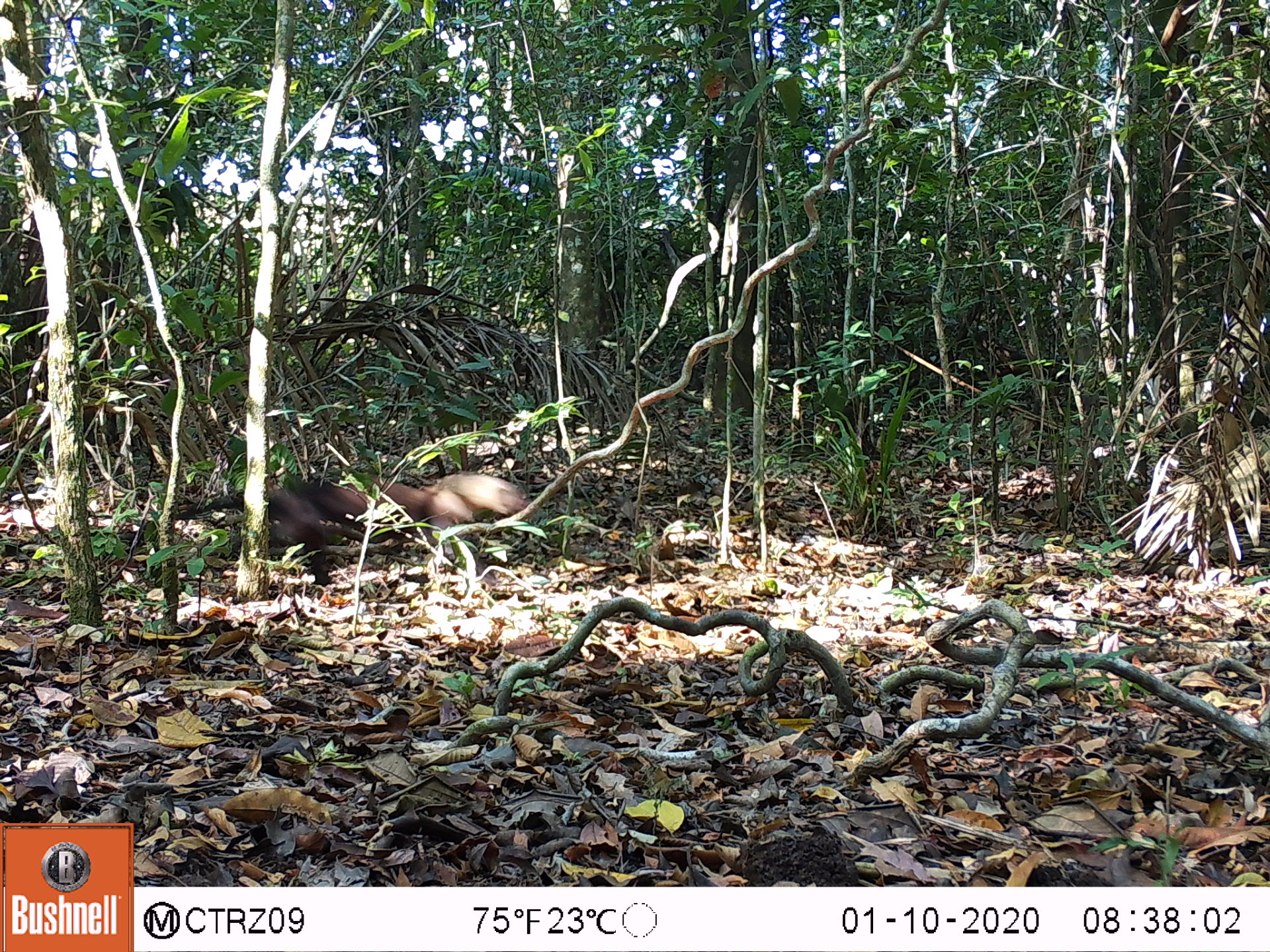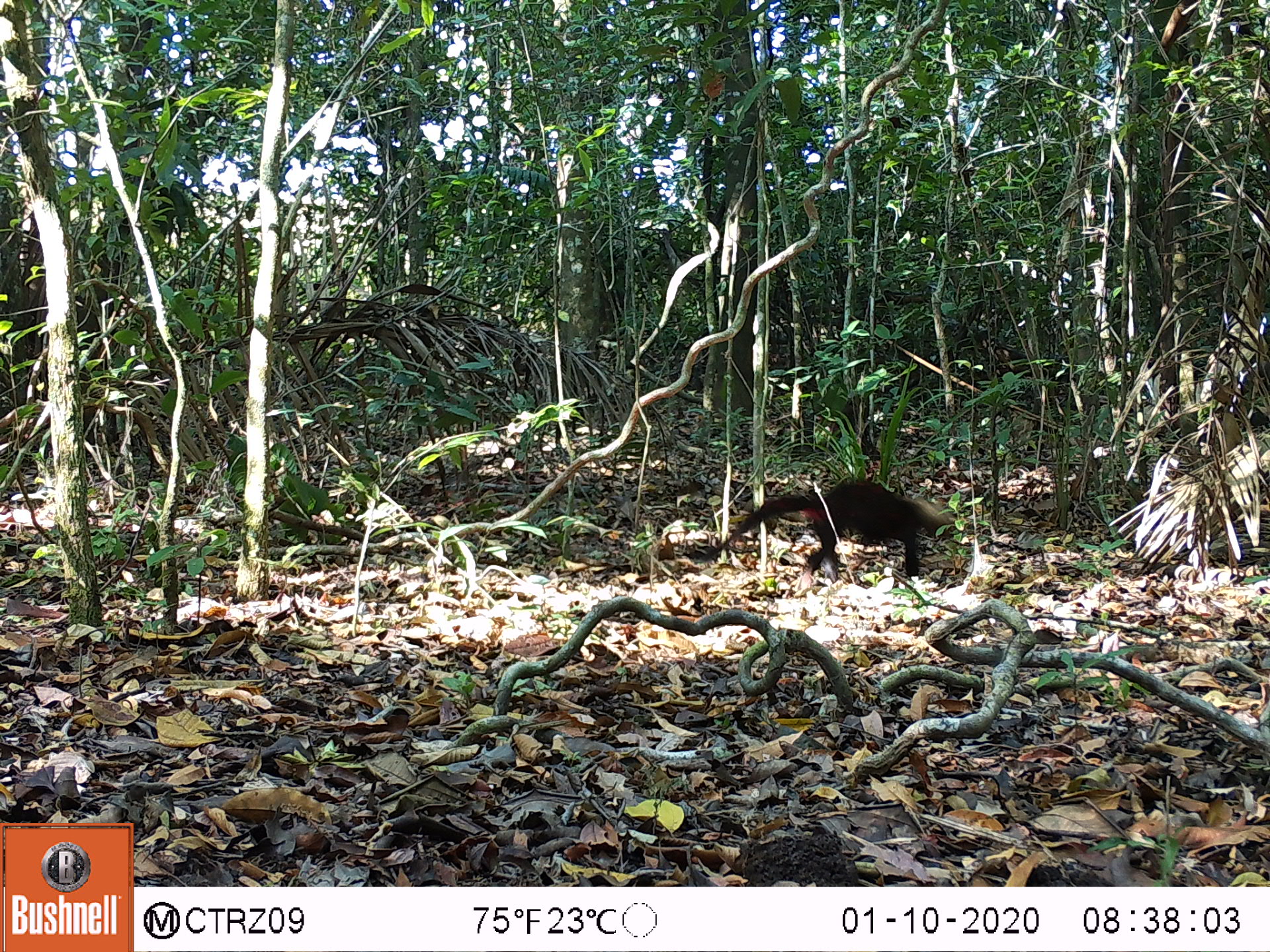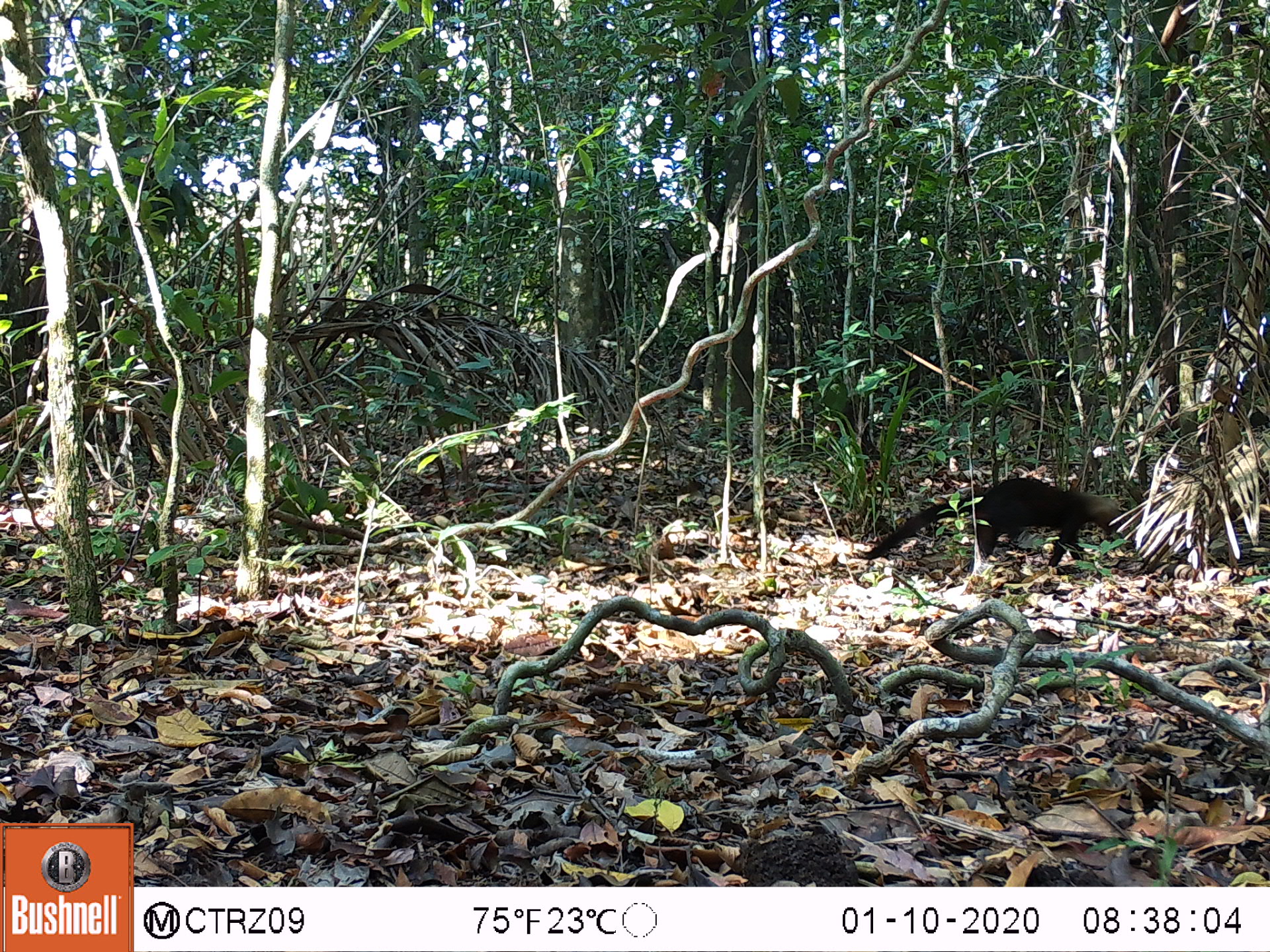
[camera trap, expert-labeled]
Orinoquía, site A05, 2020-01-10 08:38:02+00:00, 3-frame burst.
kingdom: Animalia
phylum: Chordata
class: Mammalia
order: Carnivora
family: Mustelidae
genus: Eira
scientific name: Eira barbara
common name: tayra